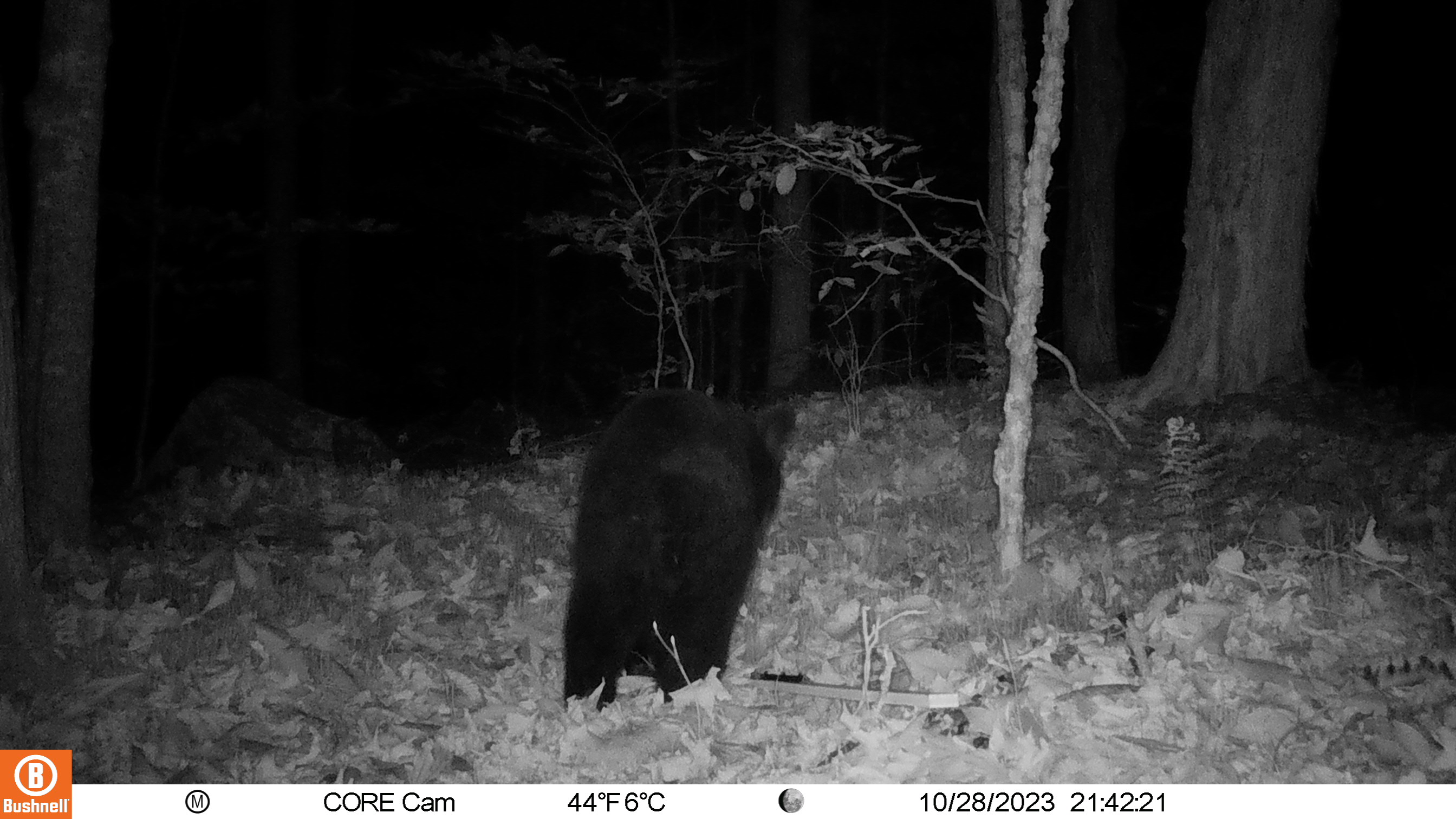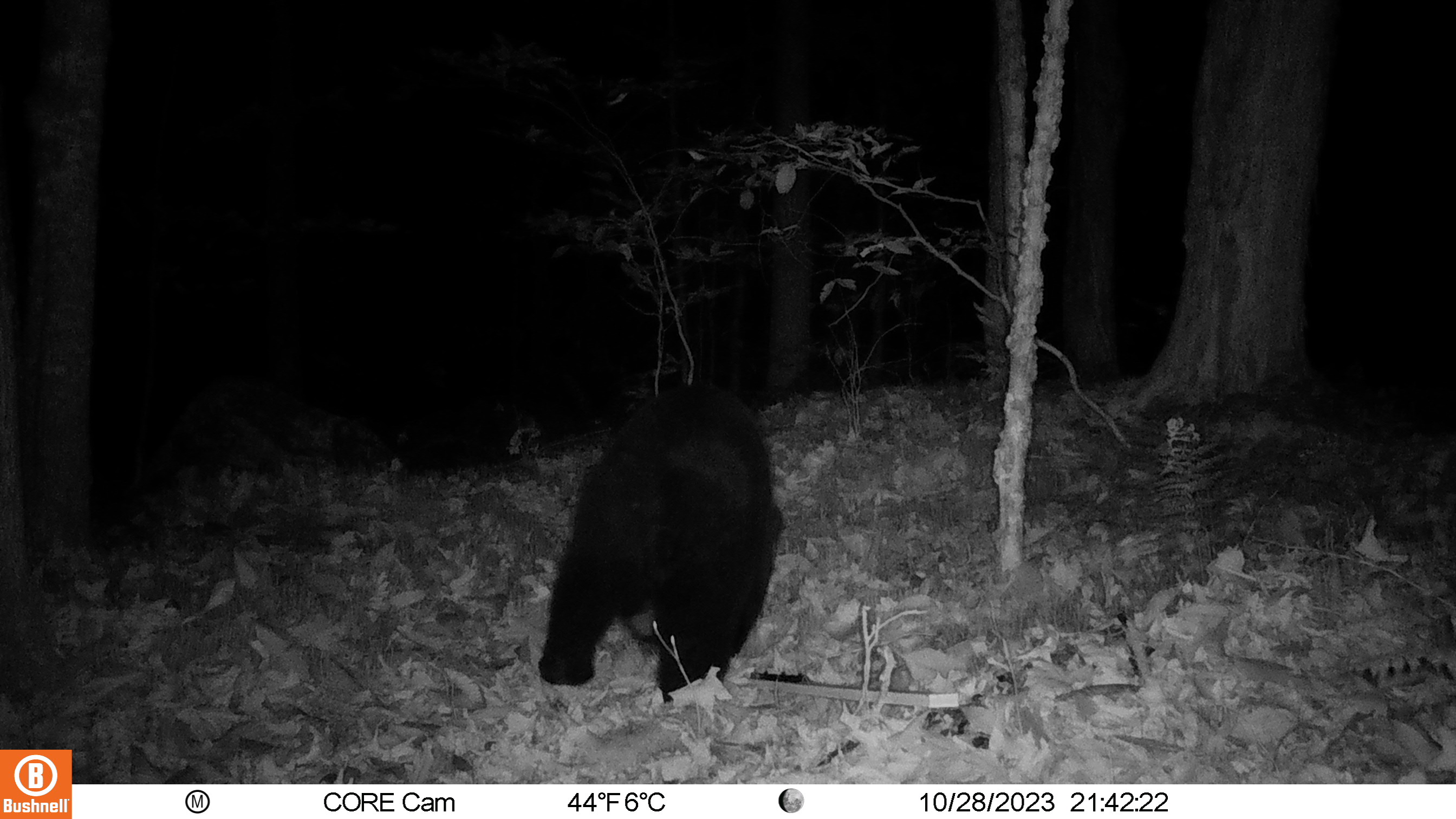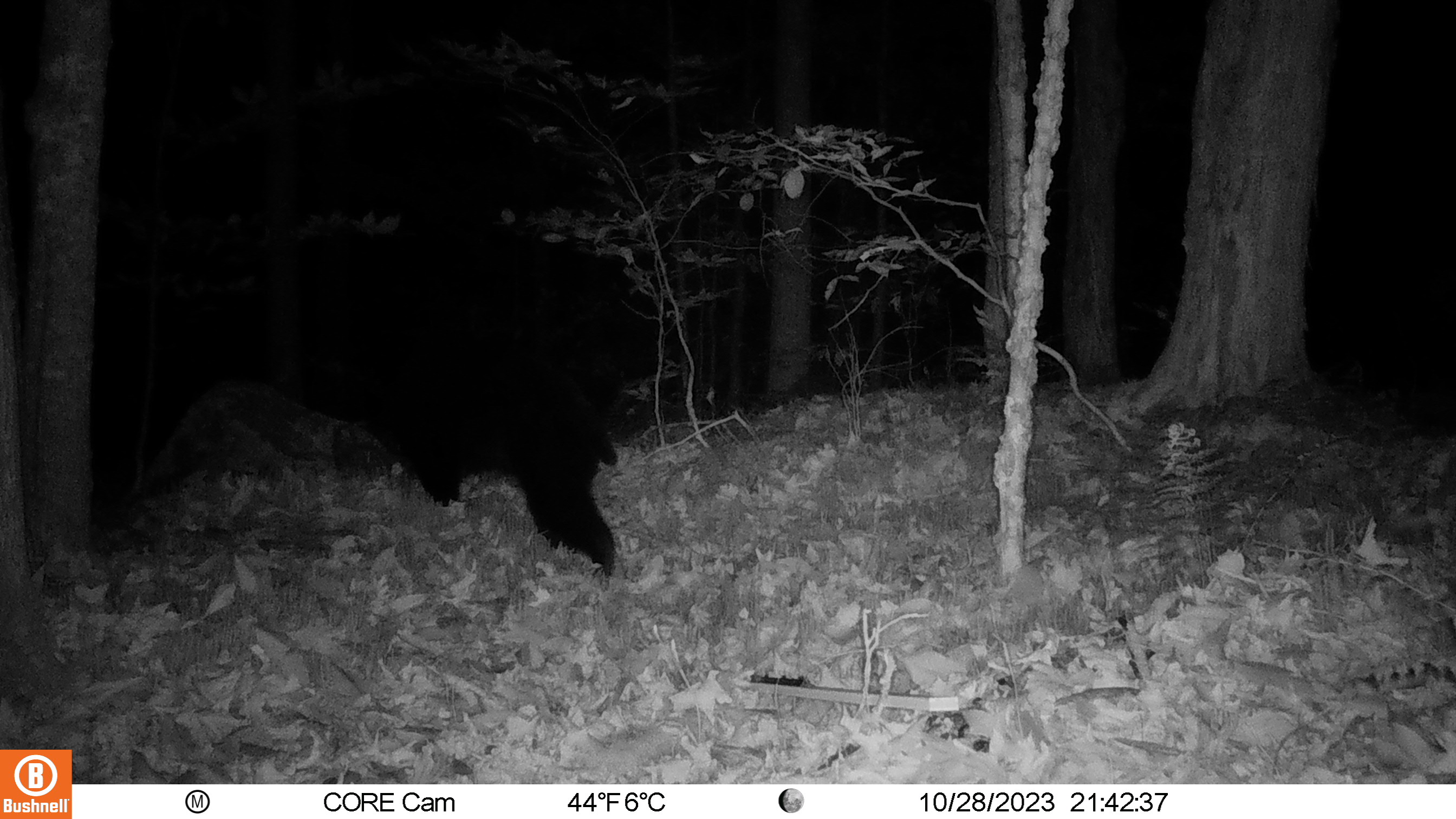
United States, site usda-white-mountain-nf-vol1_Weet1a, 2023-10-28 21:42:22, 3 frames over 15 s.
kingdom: Animalia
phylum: Chordata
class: Mammalia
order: Carnivora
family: Ursidae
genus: Ursus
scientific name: Ursus americanus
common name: black bear